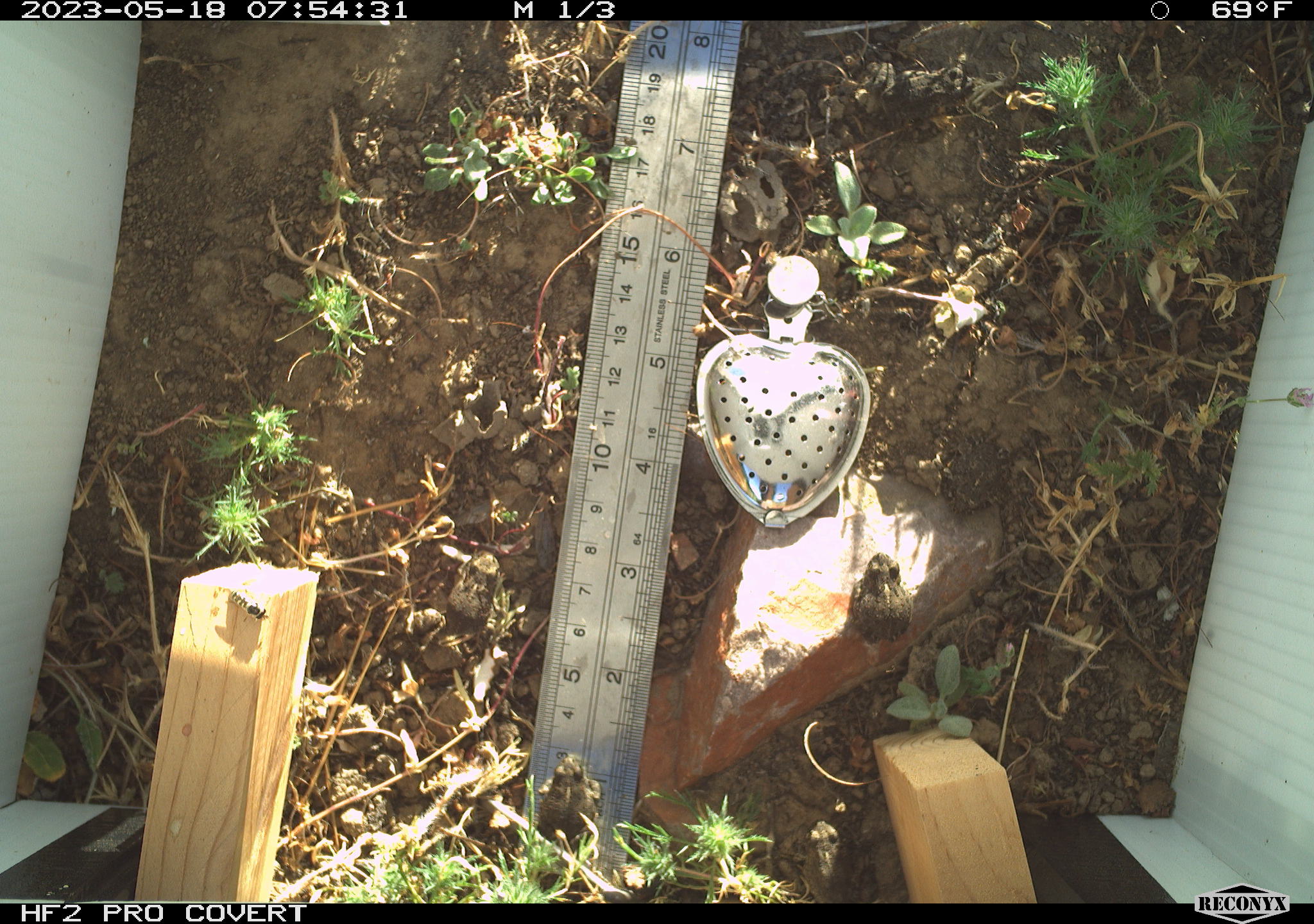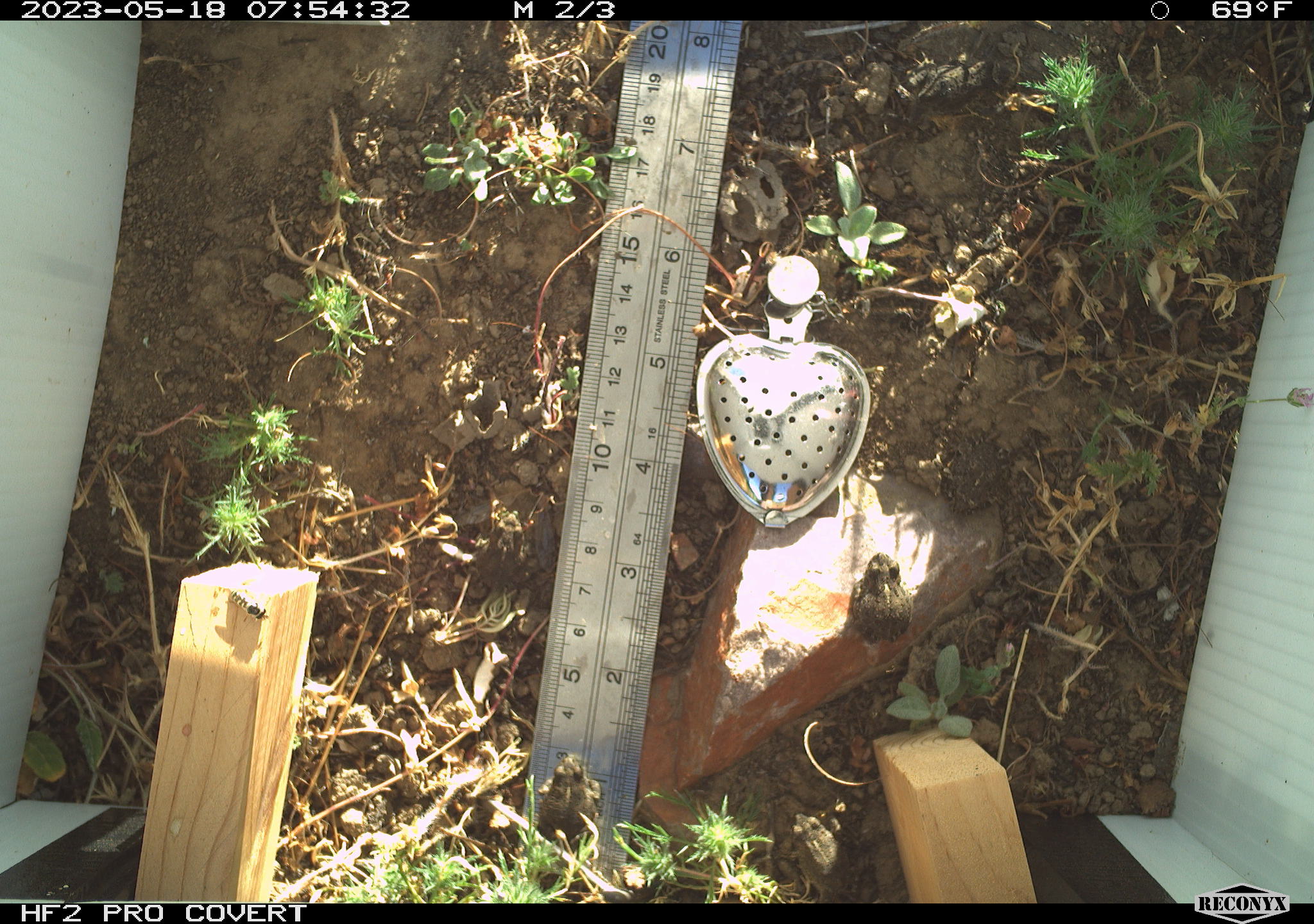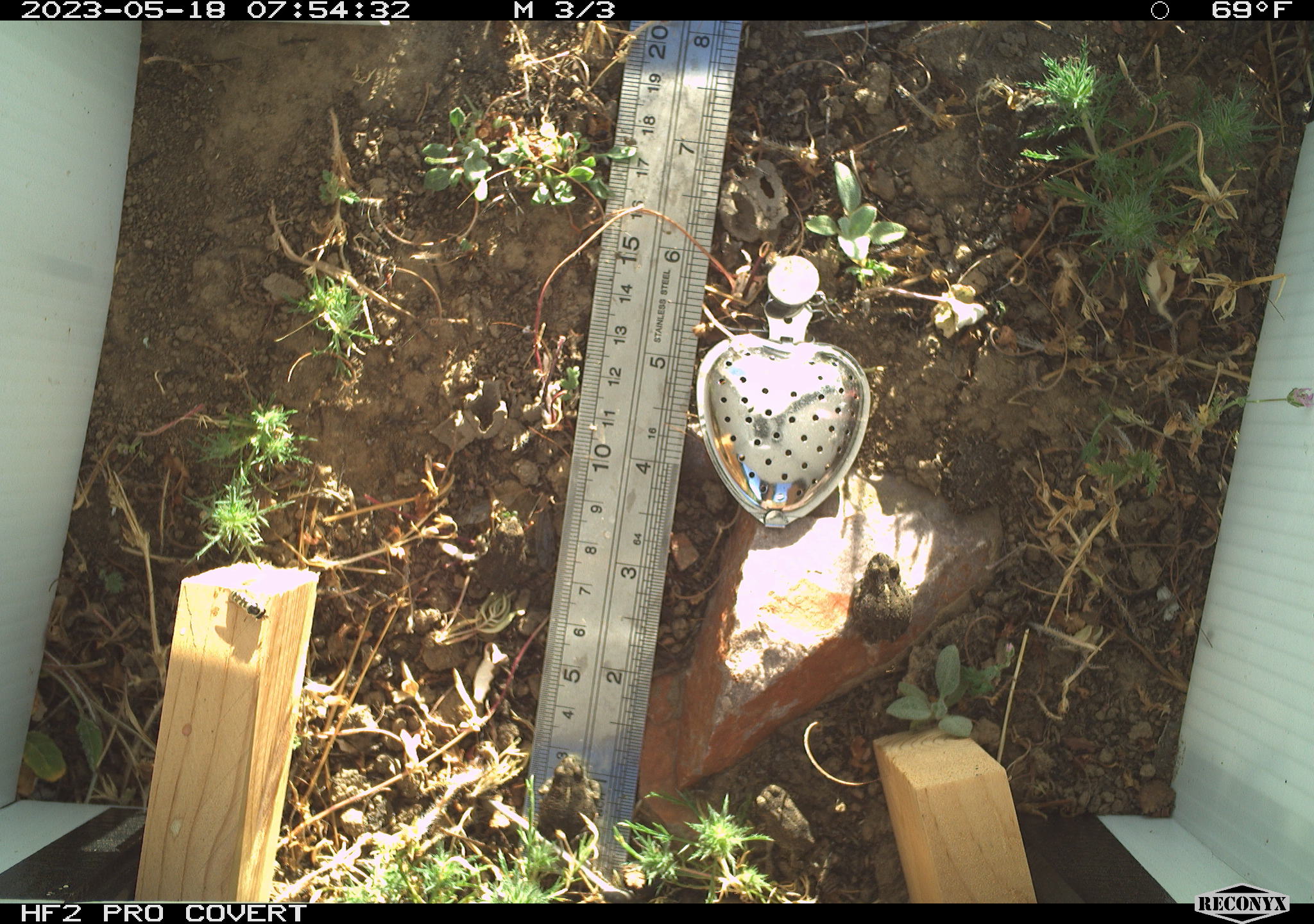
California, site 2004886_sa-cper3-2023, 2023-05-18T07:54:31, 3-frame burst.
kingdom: Animalia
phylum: Chordata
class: Amphibia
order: Anura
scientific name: Anura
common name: frogs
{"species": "frogs (Anura)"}